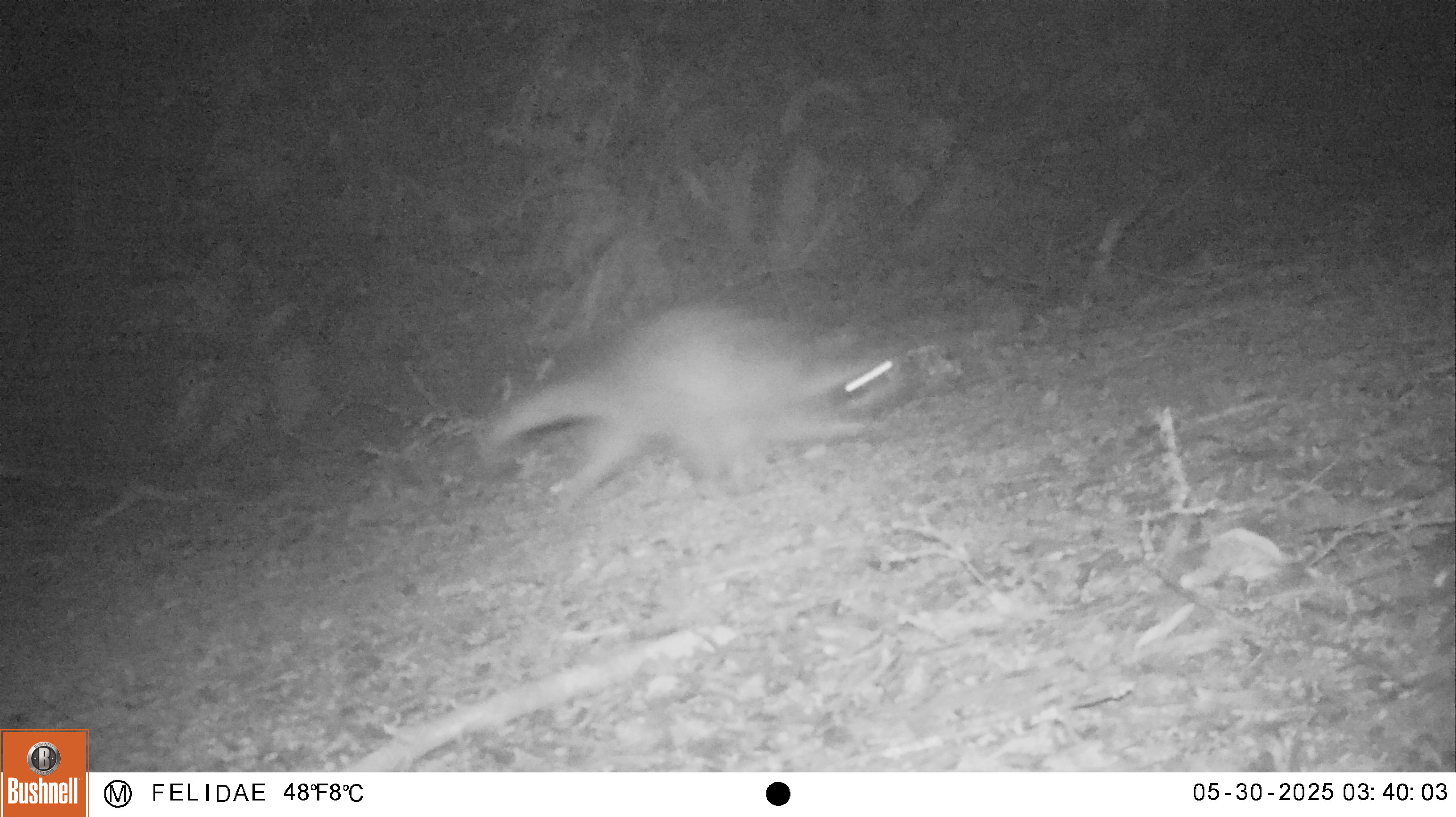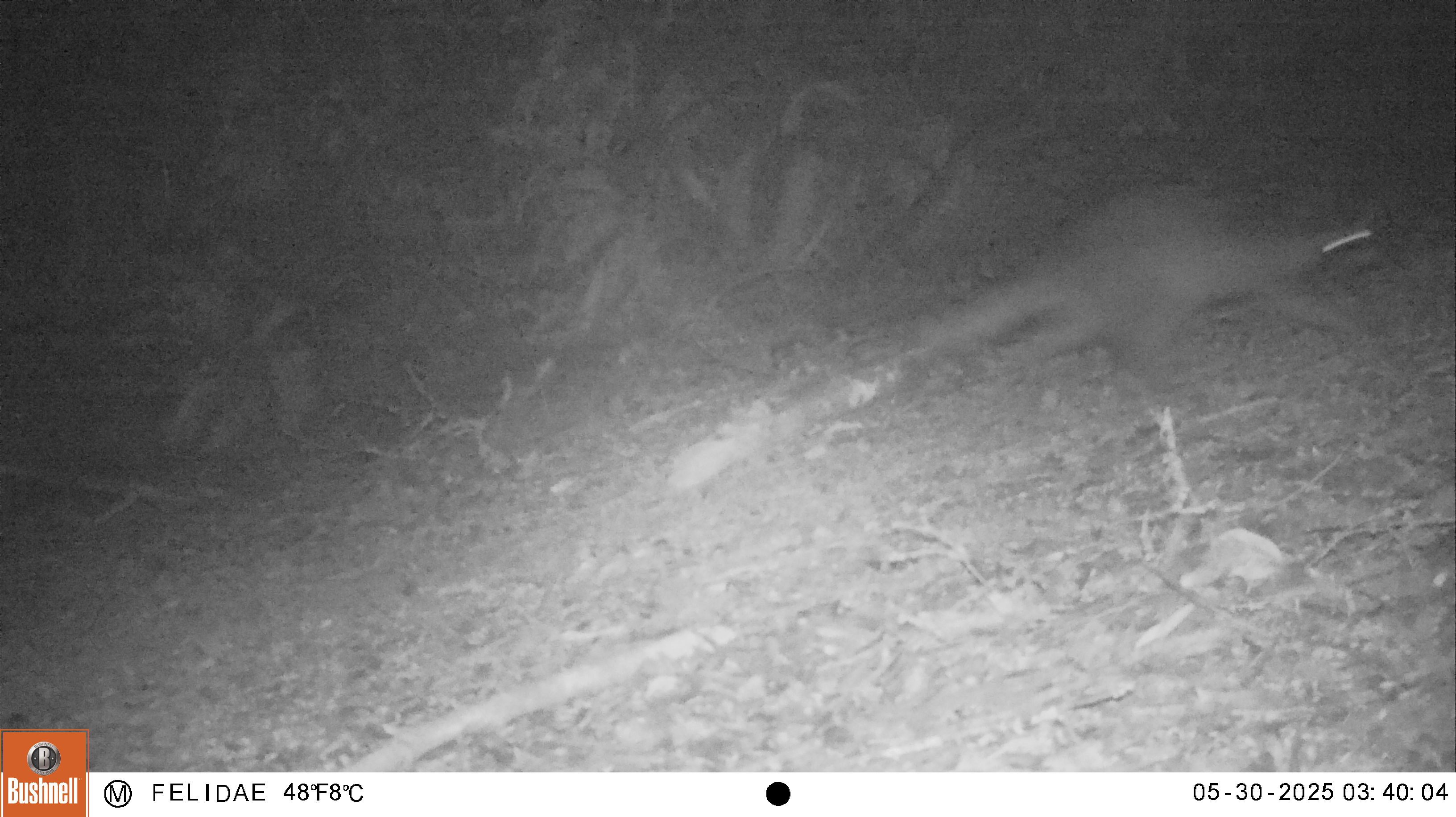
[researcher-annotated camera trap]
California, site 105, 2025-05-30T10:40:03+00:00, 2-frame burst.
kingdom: Animalia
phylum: Chordata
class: Mammalia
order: Carnivora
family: Procyonidae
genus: Procyon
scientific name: Procyon lotor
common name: raccoon